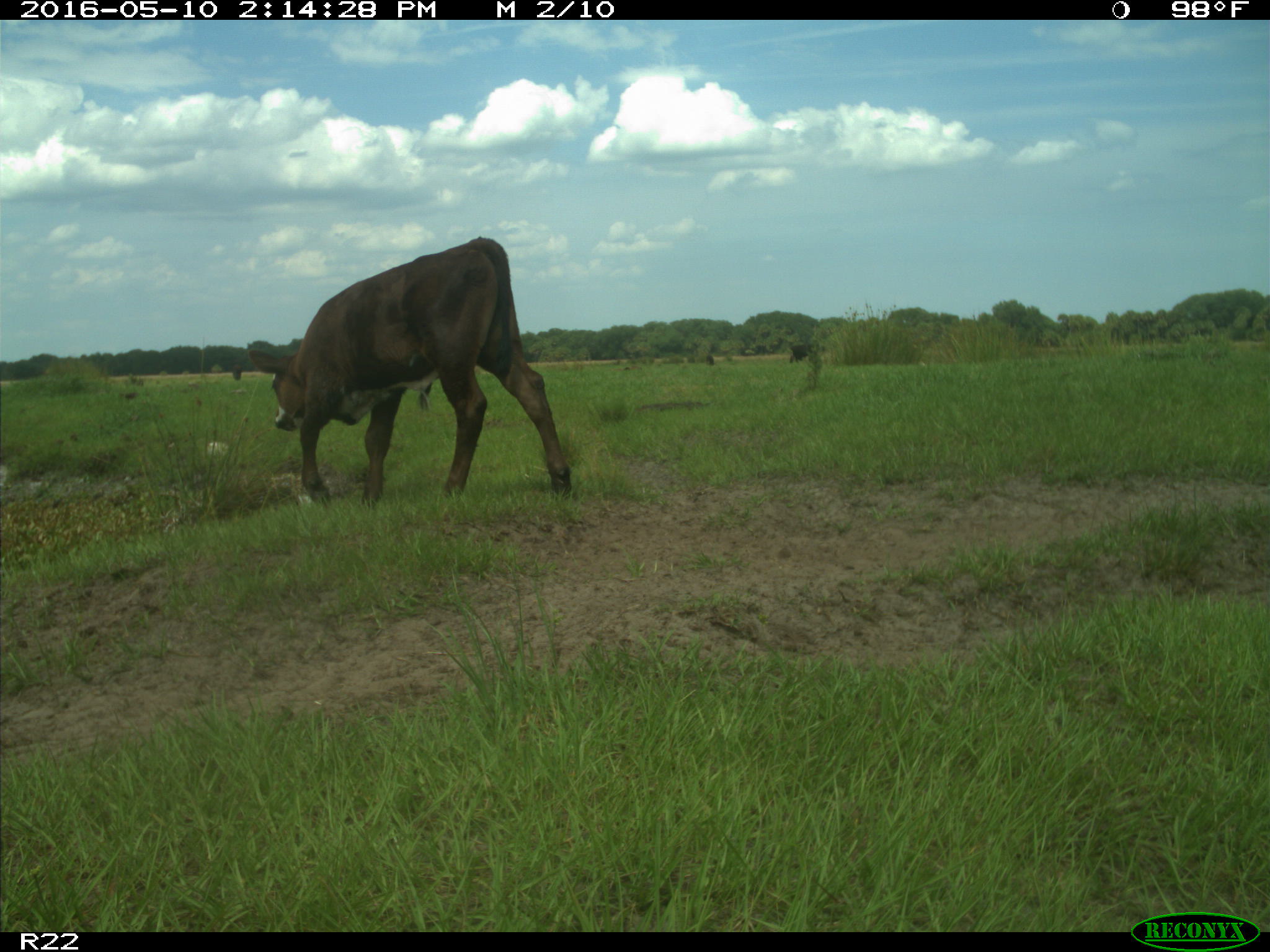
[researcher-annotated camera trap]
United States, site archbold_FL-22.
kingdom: Animalia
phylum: Chordata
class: Mammalia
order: Artiodactyla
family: Bovidae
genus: Bos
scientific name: Bos taurus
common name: domestic cow